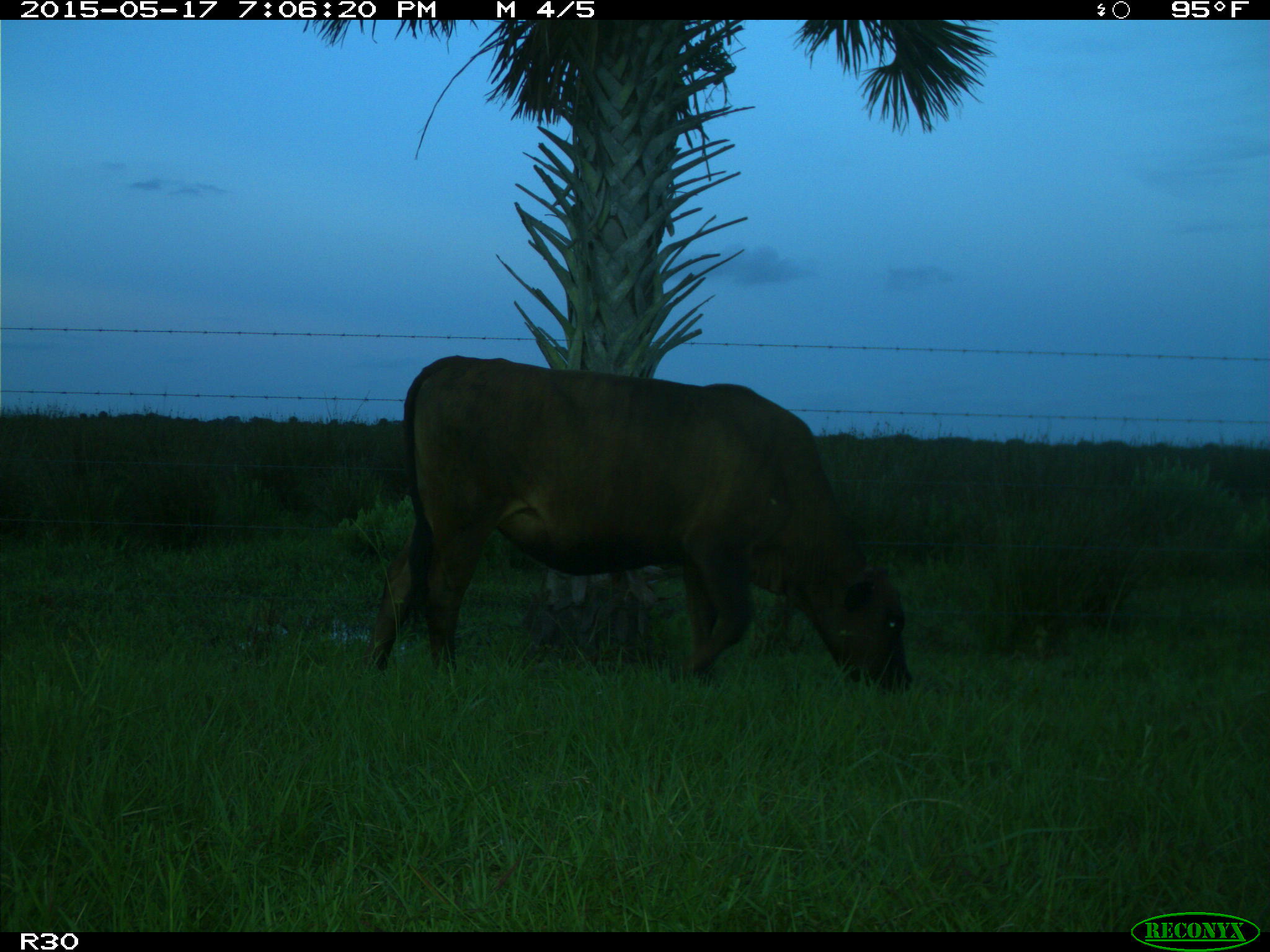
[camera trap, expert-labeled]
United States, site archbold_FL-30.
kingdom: Animalia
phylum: Chordata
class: Mammalia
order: Artiodactyla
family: Bovidae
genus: Bos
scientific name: Bos taurus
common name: domestic cow